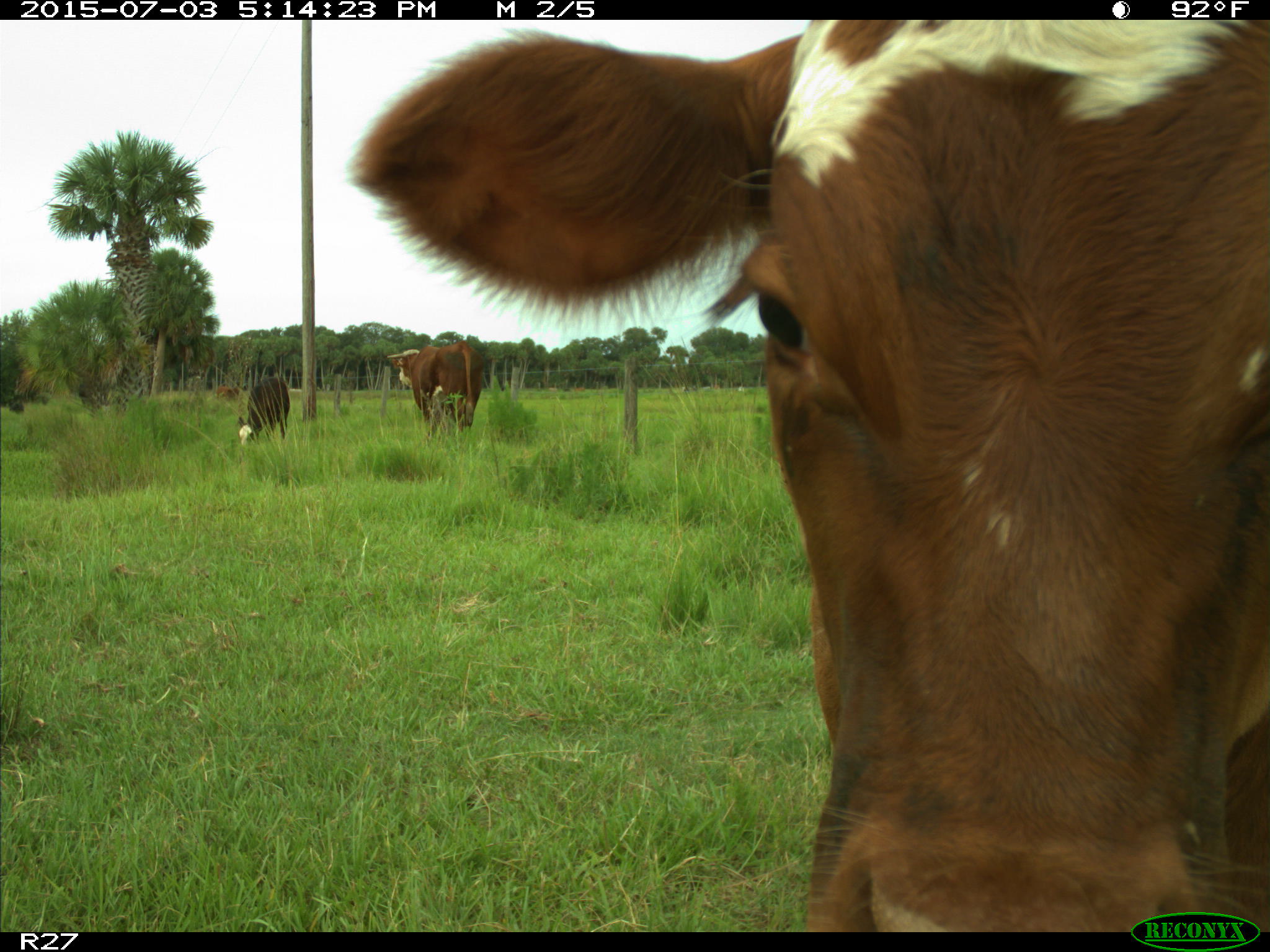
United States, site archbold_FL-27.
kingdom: Animalia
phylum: Chordata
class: Mammalia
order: Artiodactyla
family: Bovidae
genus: Bos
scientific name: Bos taurus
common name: domestic cow